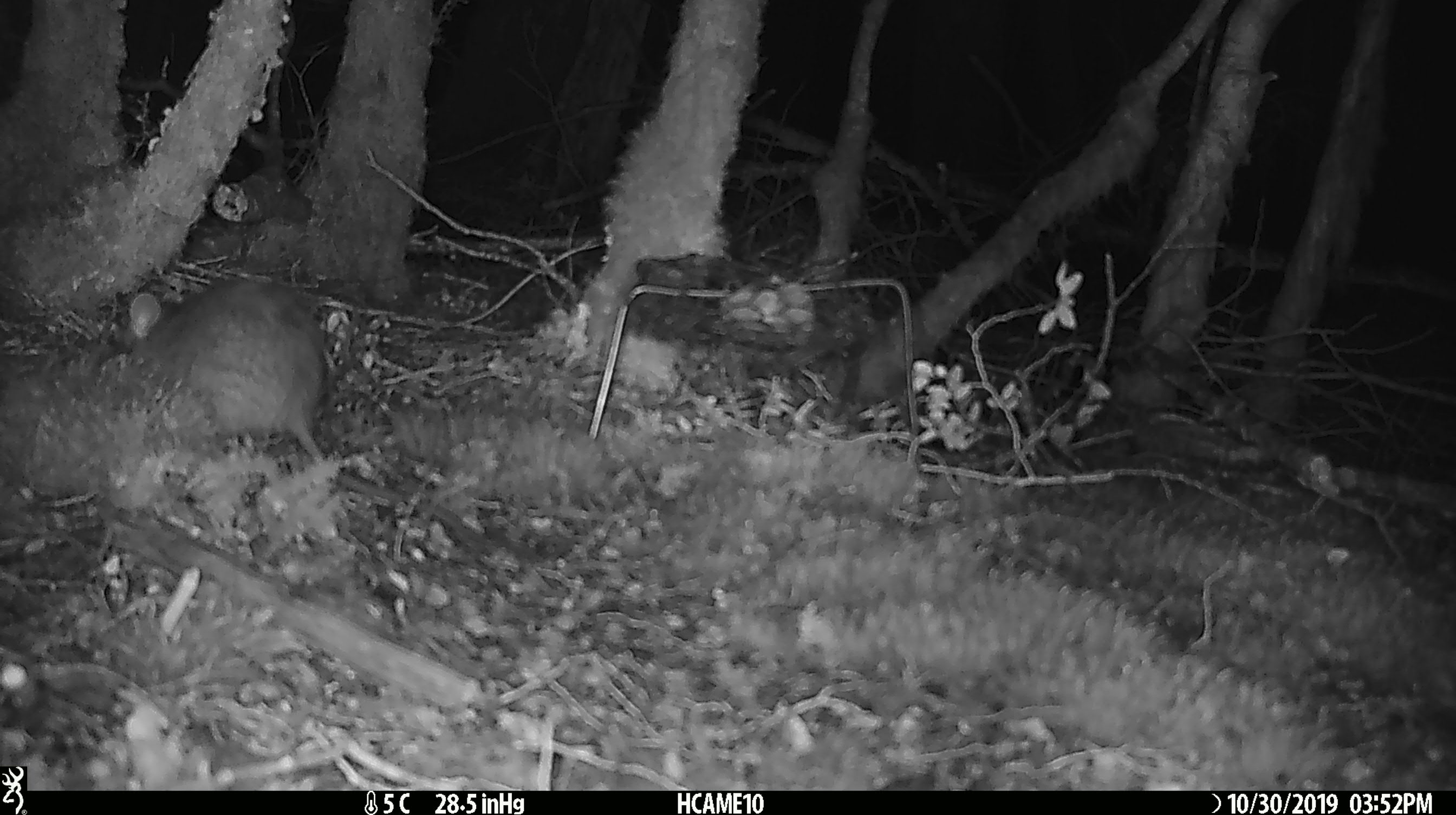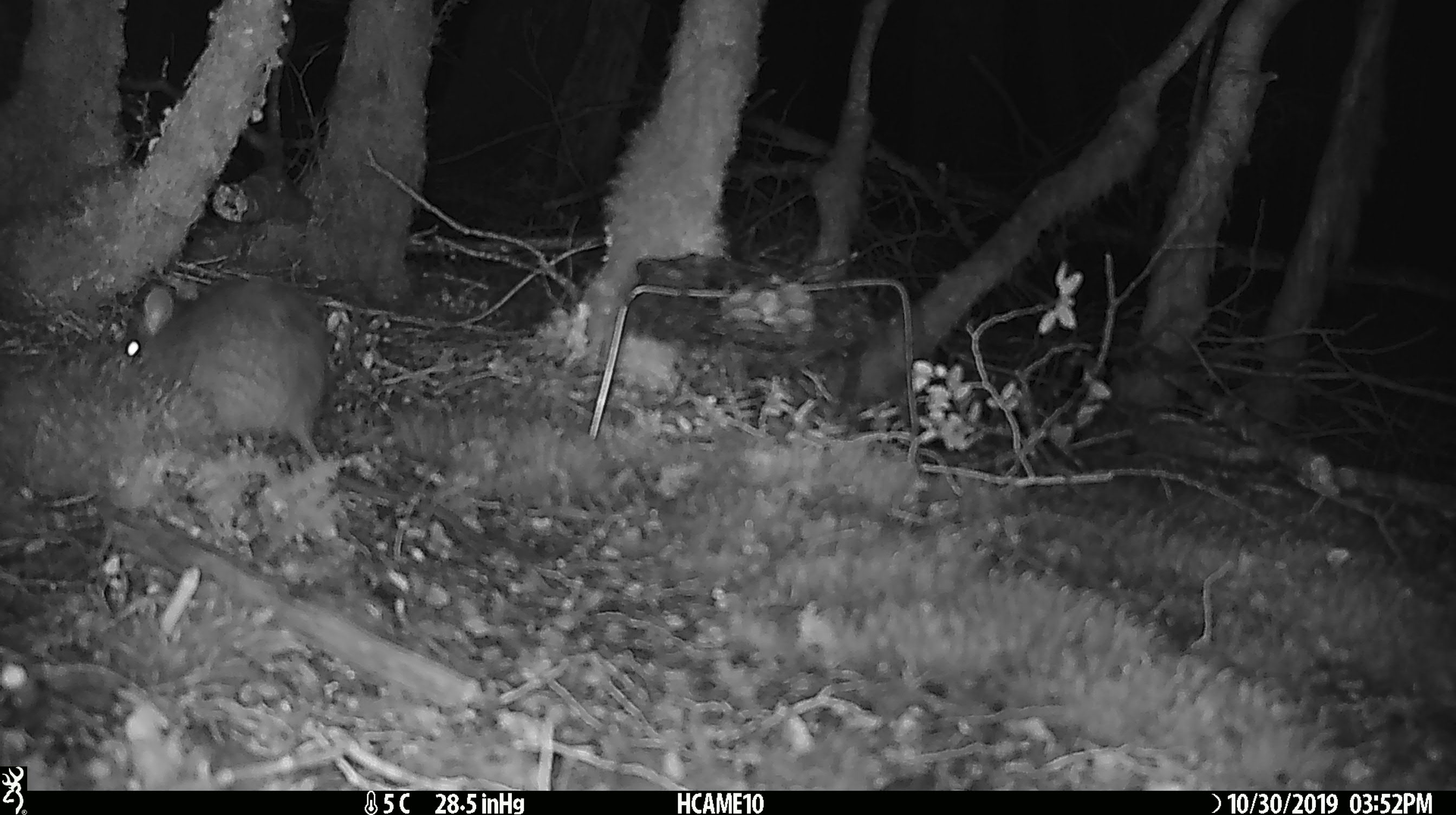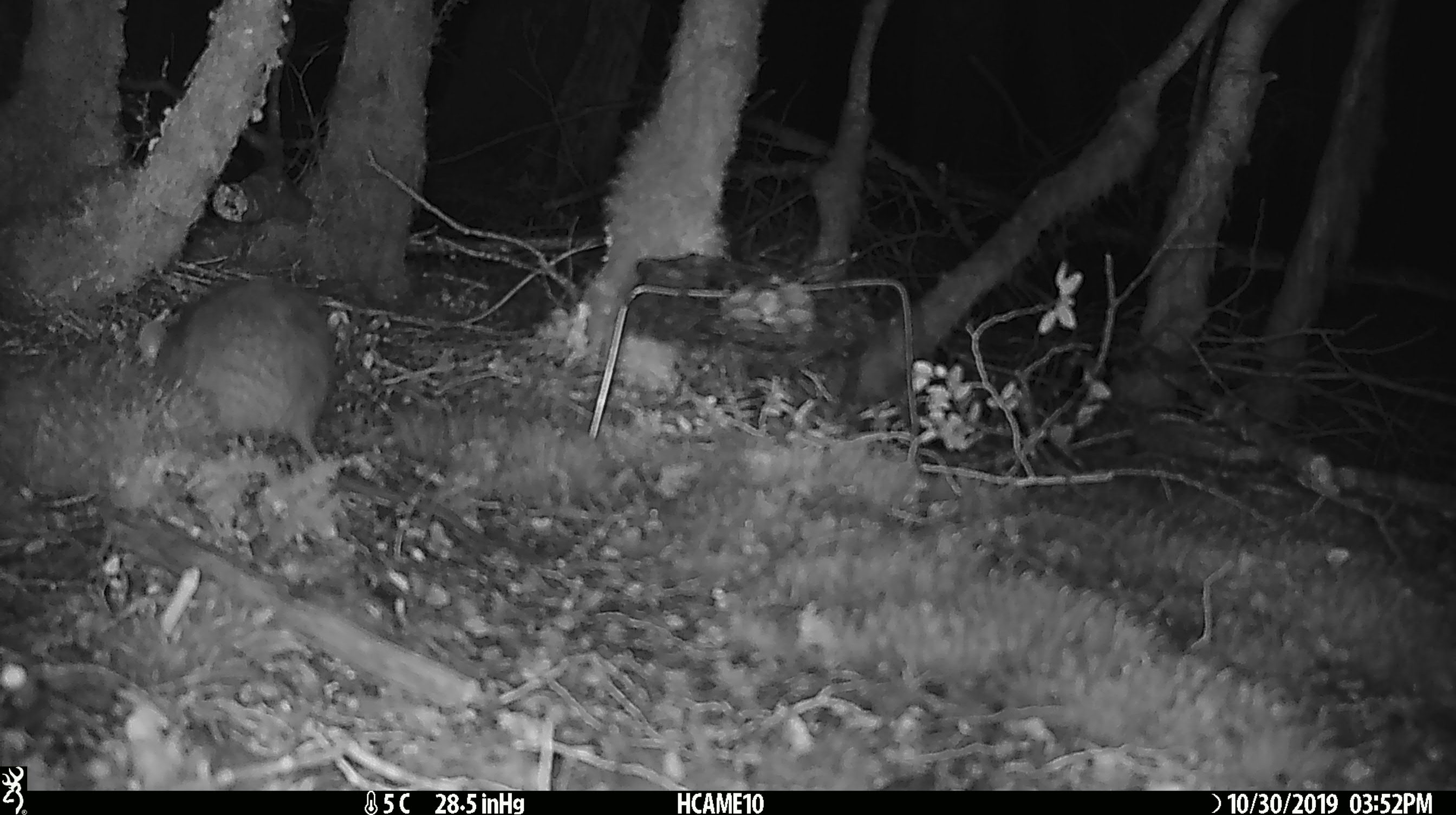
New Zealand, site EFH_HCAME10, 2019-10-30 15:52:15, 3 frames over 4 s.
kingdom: Animalia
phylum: Chordata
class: Mammalia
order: Rodentia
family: Muridae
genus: Rattus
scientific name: Rattus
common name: rat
Rat (Rattus).